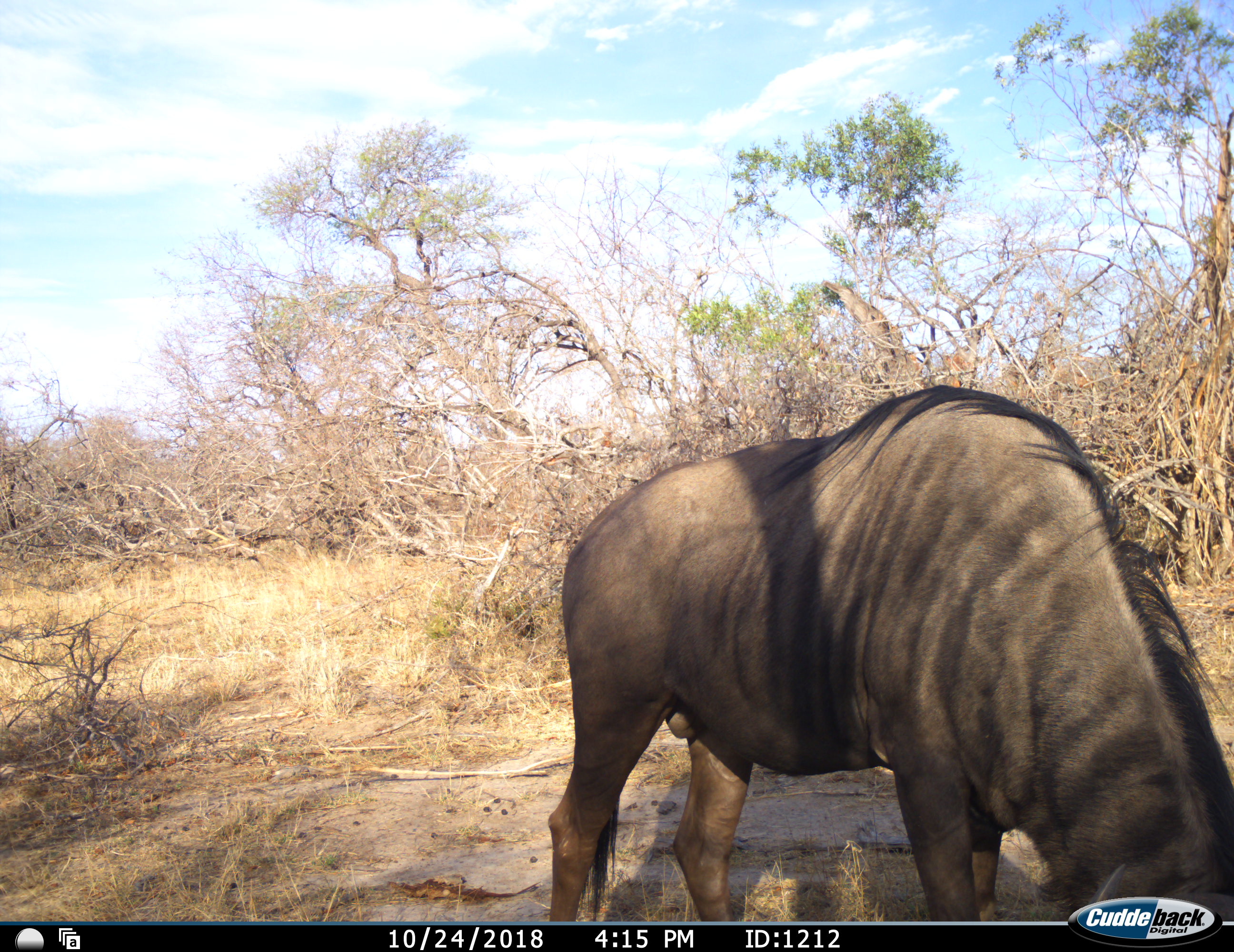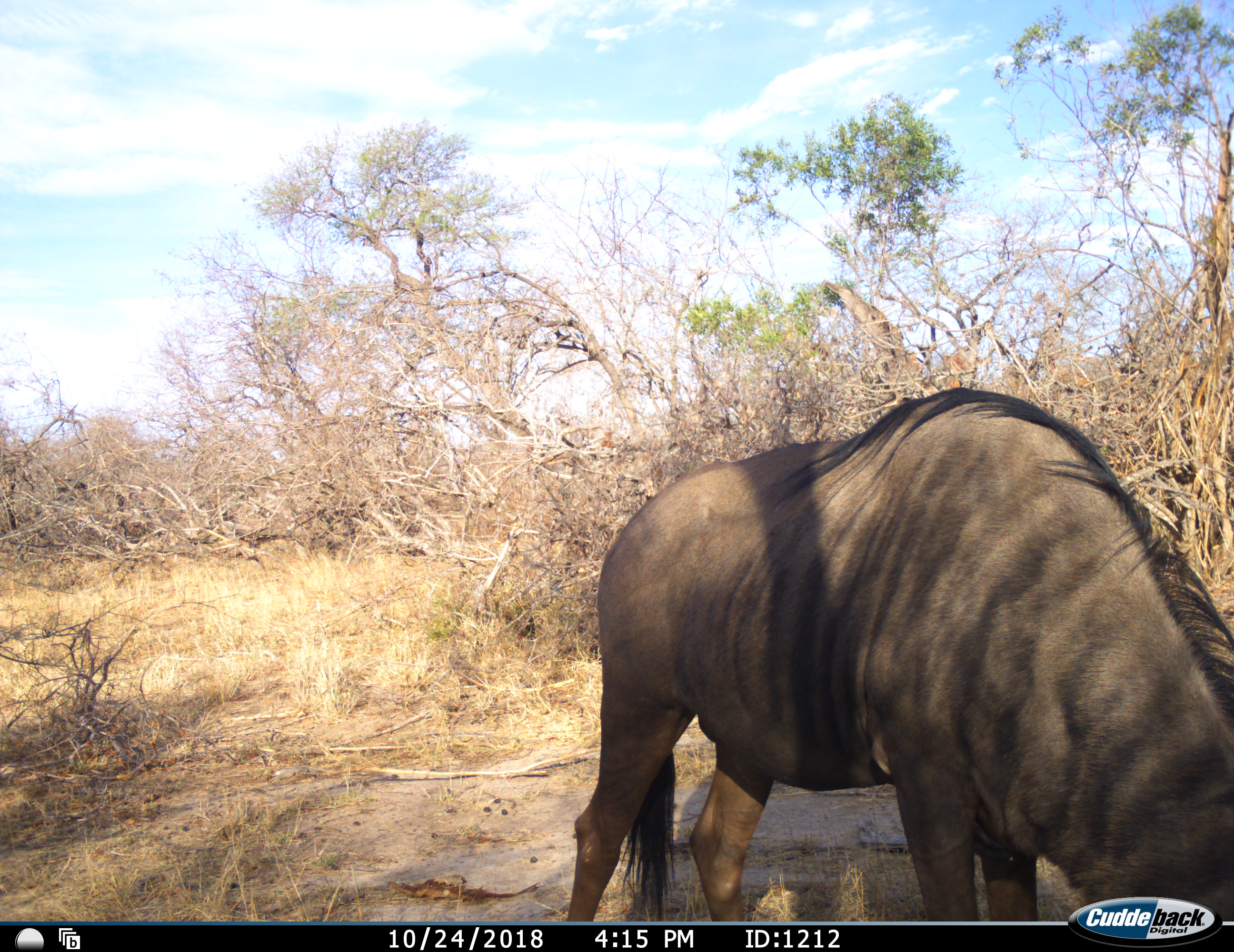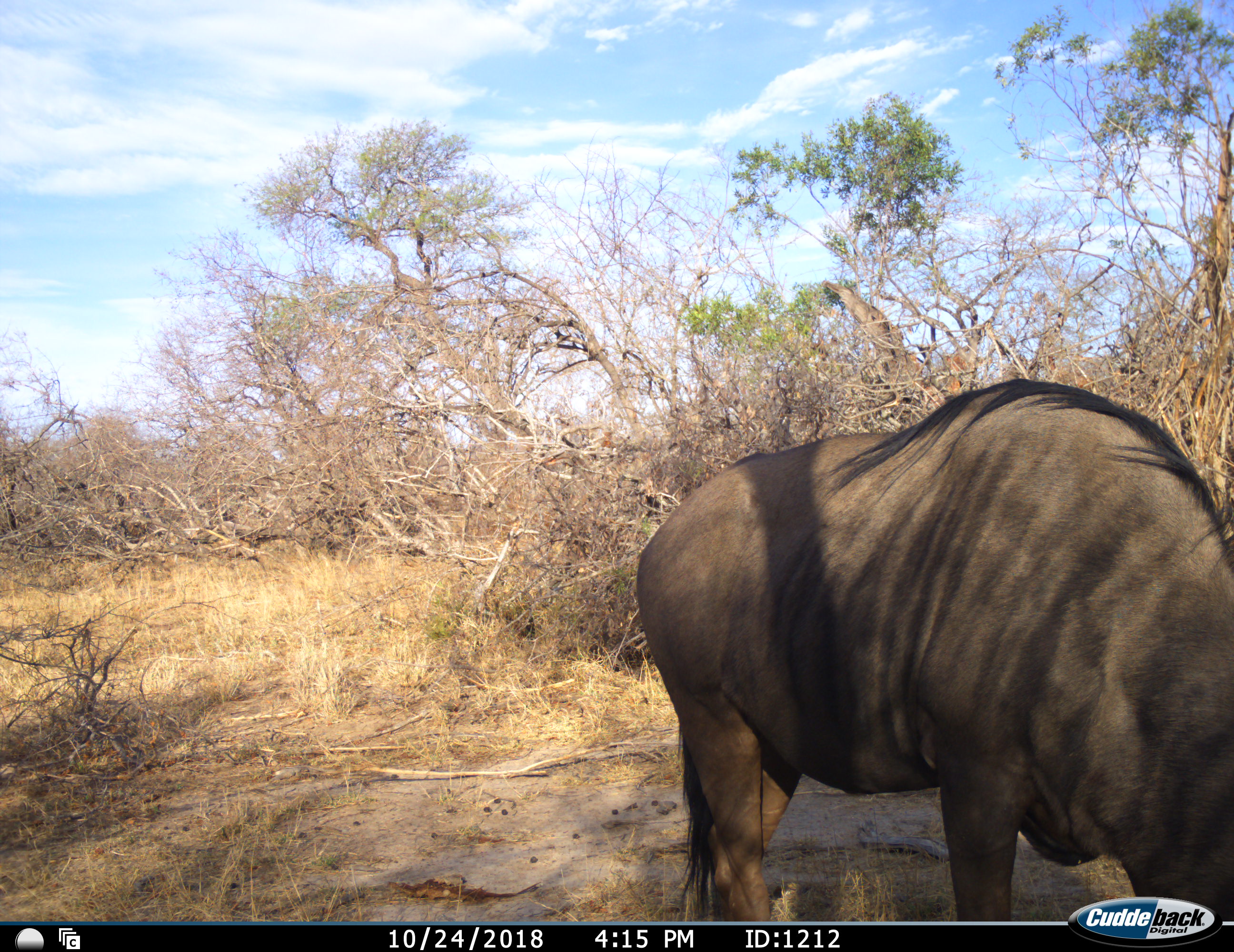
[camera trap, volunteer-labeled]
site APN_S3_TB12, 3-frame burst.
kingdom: Animalia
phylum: Chordata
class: Mammalia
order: Artiodactyla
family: Bovidae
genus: Connochaetes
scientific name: Connochaetes taurinus taurinus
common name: blue wildebeest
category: wildebeestblue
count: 1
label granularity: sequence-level